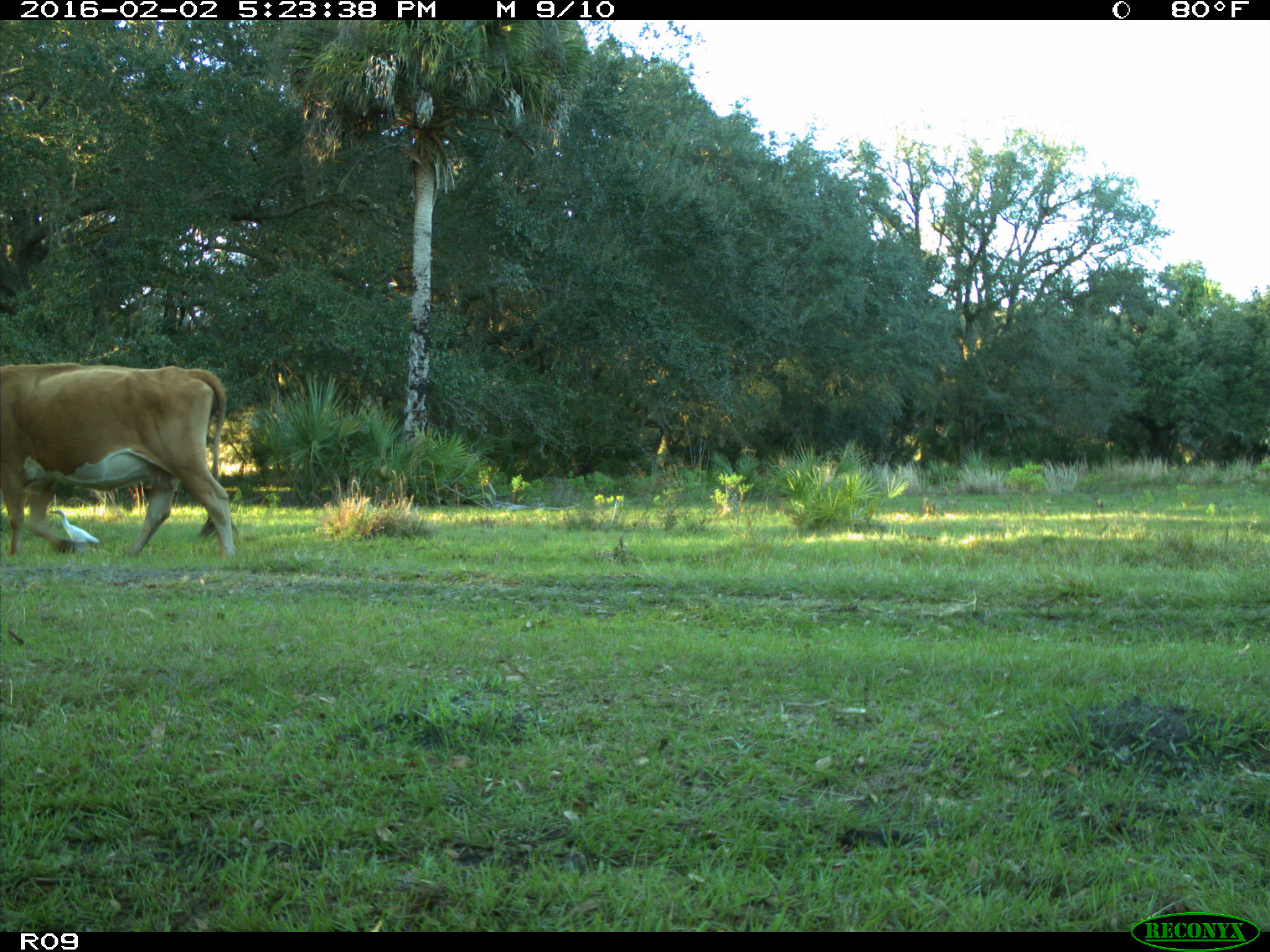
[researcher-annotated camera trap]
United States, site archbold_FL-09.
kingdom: Animalia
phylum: Chordata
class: Mammalia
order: Artiodactyla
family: Bovidae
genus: Bos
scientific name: Bos taurus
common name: domestic cow